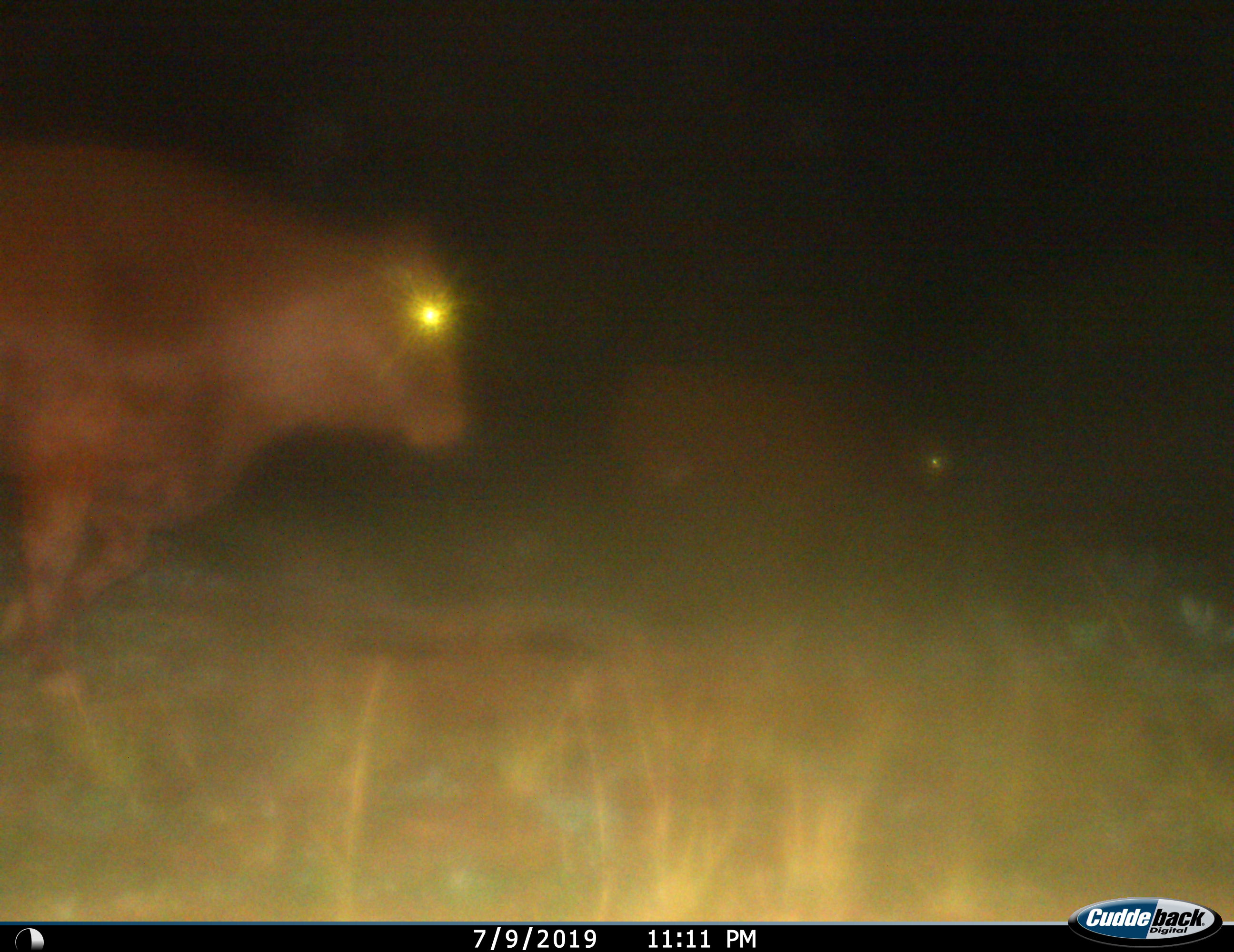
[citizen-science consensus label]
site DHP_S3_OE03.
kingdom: Animalia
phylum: Chordata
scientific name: Vertebrata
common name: domestic animal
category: domesticanimal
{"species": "domesticanimal (domestic animal) (Vertebrata)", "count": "2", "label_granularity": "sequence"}